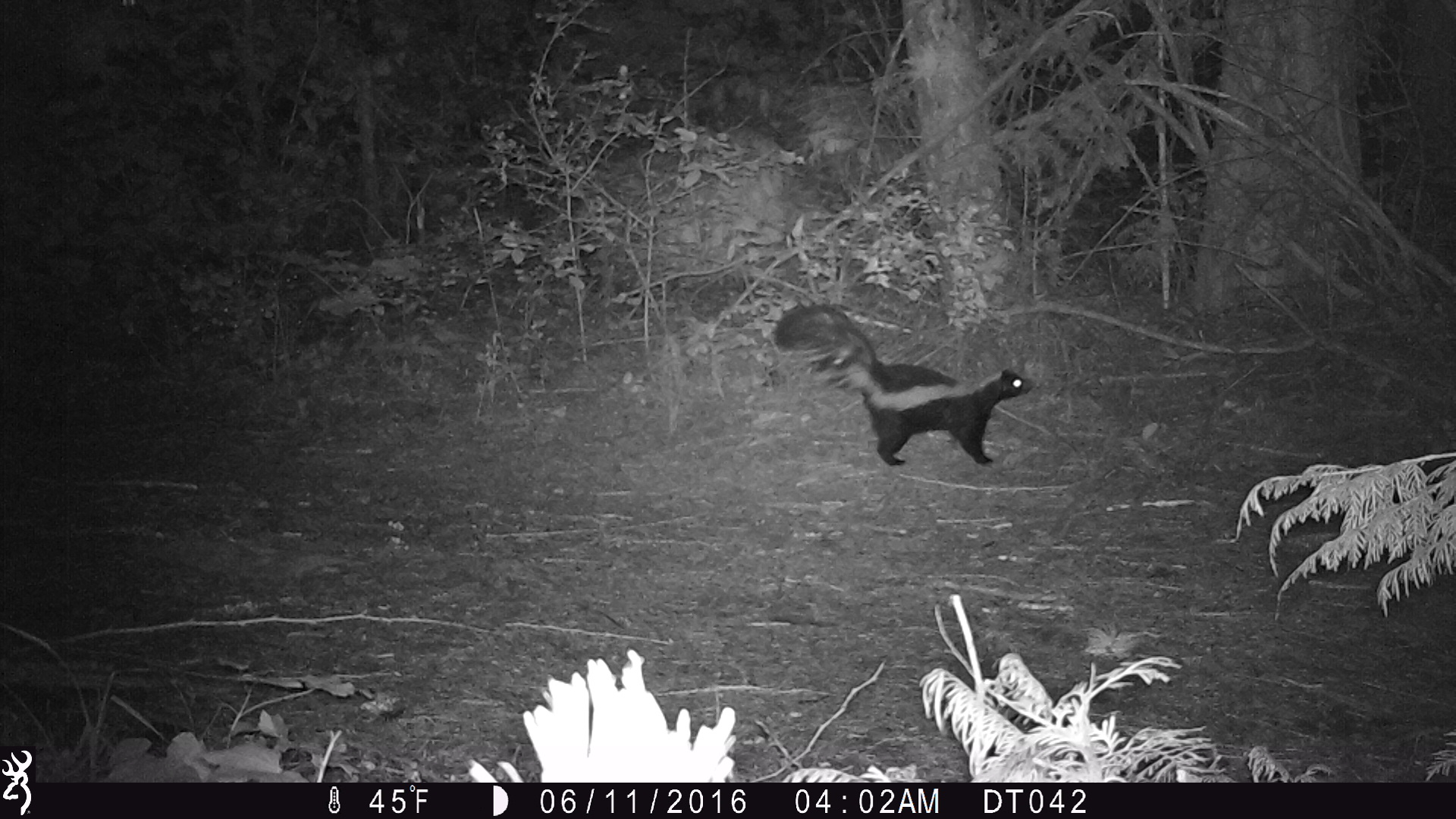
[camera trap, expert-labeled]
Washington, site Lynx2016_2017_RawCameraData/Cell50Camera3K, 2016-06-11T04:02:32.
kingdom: Animalia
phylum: Chordata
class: Mammalia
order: Carnivora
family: Mephitidae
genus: Mephitis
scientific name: Mephitis mephitis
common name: striped skunk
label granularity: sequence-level